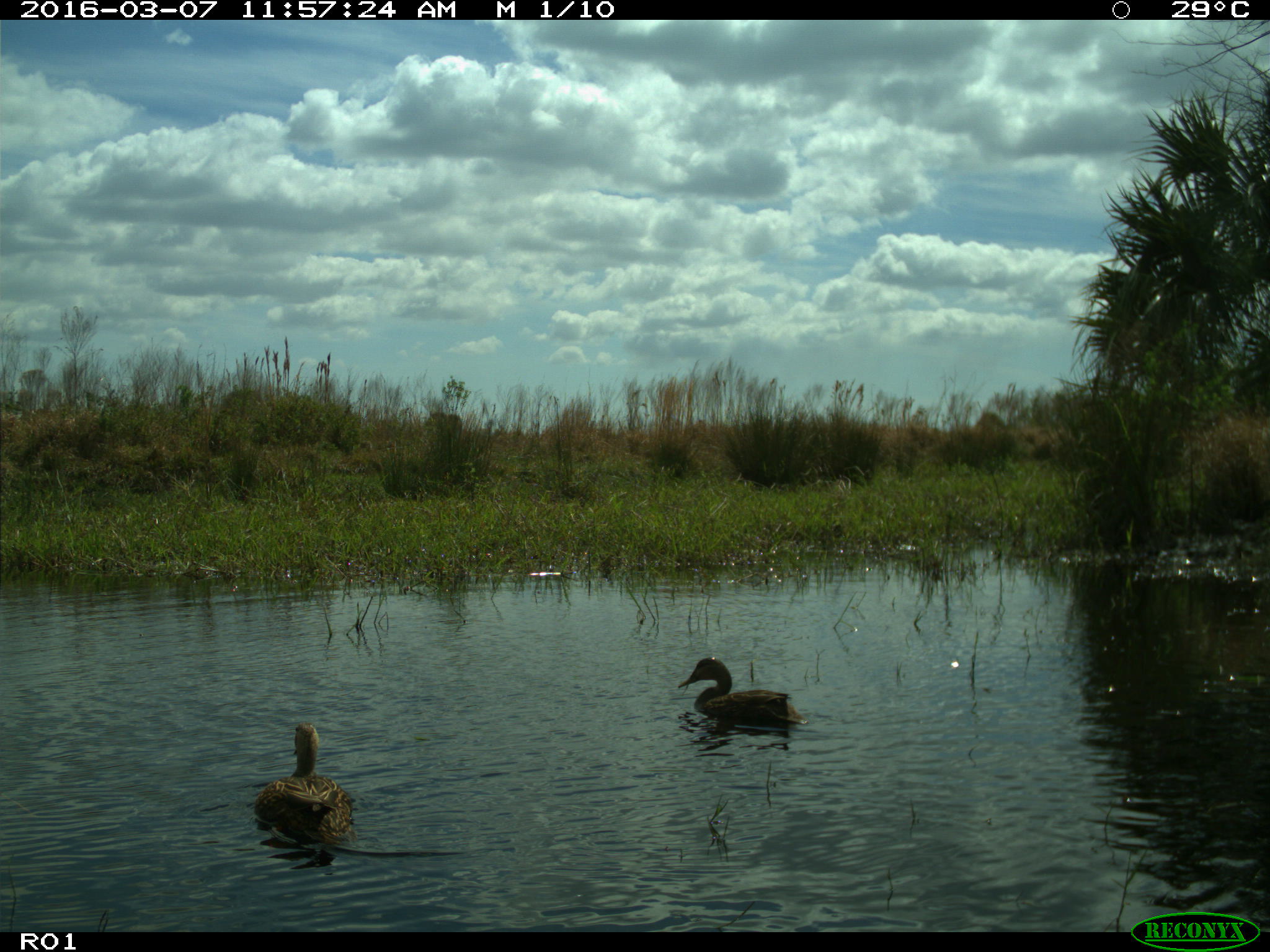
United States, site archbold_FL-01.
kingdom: Animalia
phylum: Chordata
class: Aves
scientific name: Aves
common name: birds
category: unidentified bird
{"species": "unidentified bird (birds) (Aves)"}